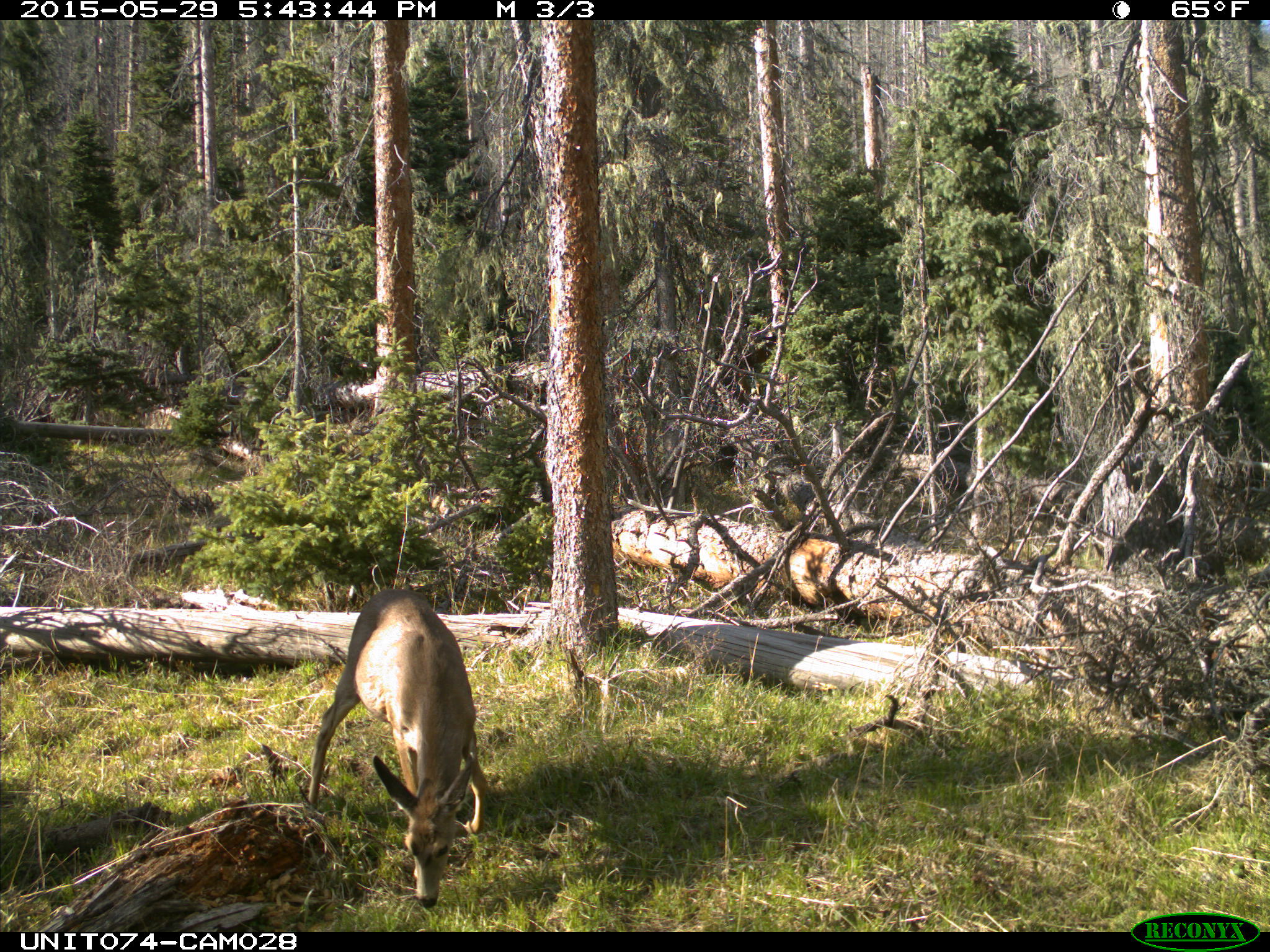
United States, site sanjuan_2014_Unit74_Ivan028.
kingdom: Animalia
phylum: Chordata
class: Mammalia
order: Artiodactyla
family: Cervidae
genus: Odocoileus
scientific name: Odocoileus hemionus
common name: mule deer